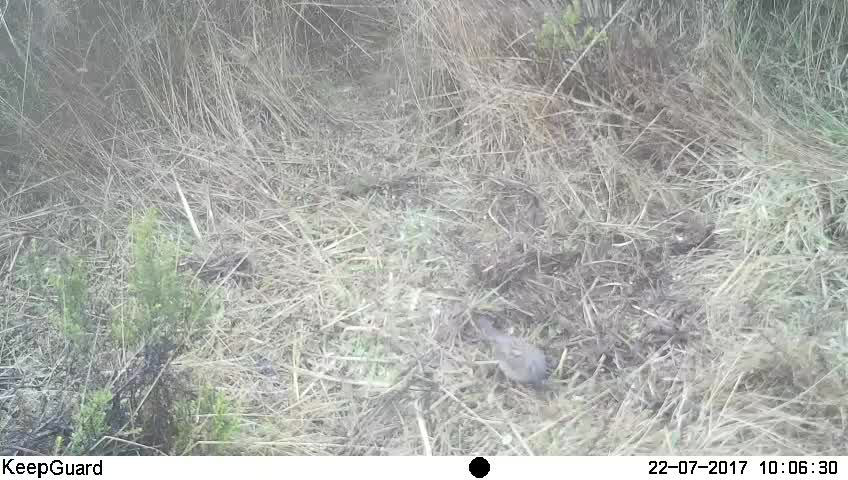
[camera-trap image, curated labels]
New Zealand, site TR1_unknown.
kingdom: Animalia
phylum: Chordata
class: Aves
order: Passeriformes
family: Prunellidae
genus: Prunella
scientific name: Prunella modularis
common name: dunnock